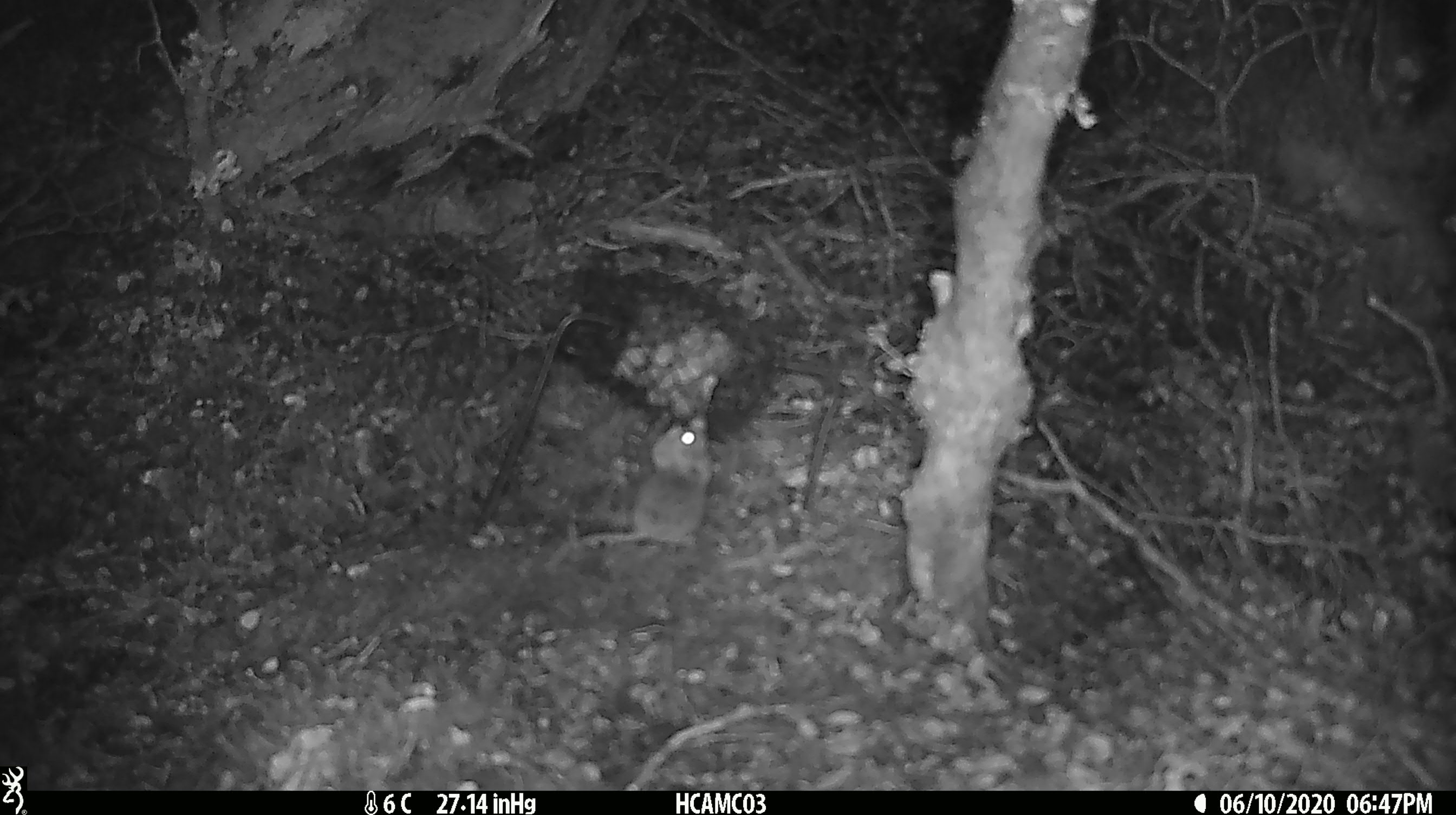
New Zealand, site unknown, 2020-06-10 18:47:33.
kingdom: Animalia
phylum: Chordata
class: Mammalia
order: Rodentia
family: Muridae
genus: Mus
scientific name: Mus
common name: mouse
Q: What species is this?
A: Mouse (Mus).